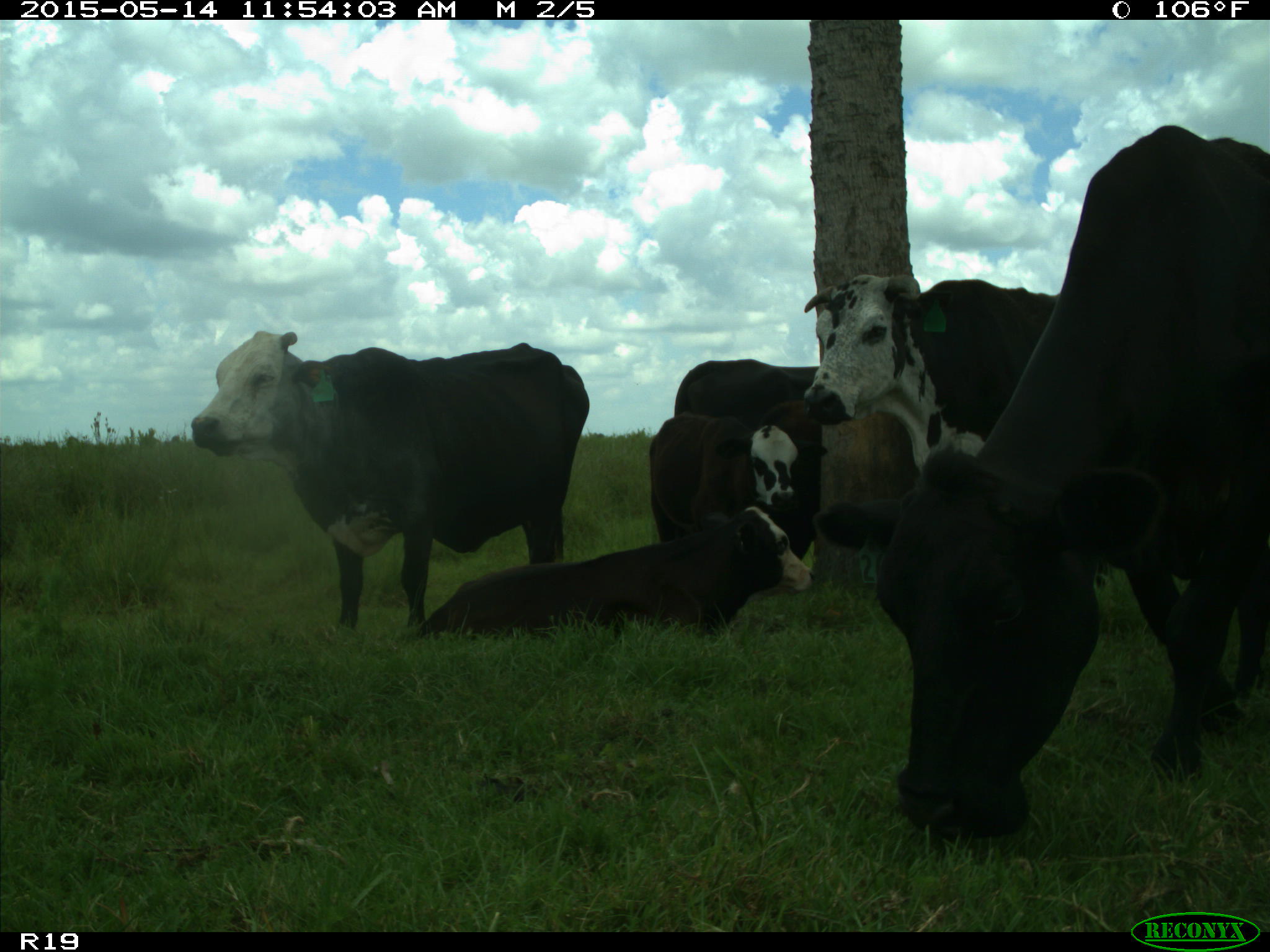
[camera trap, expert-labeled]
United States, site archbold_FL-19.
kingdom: Animalia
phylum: Chordata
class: Mammalia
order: Artiodactyla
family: Bovidae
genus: Bos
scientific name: Bos taurus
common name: domestic cow